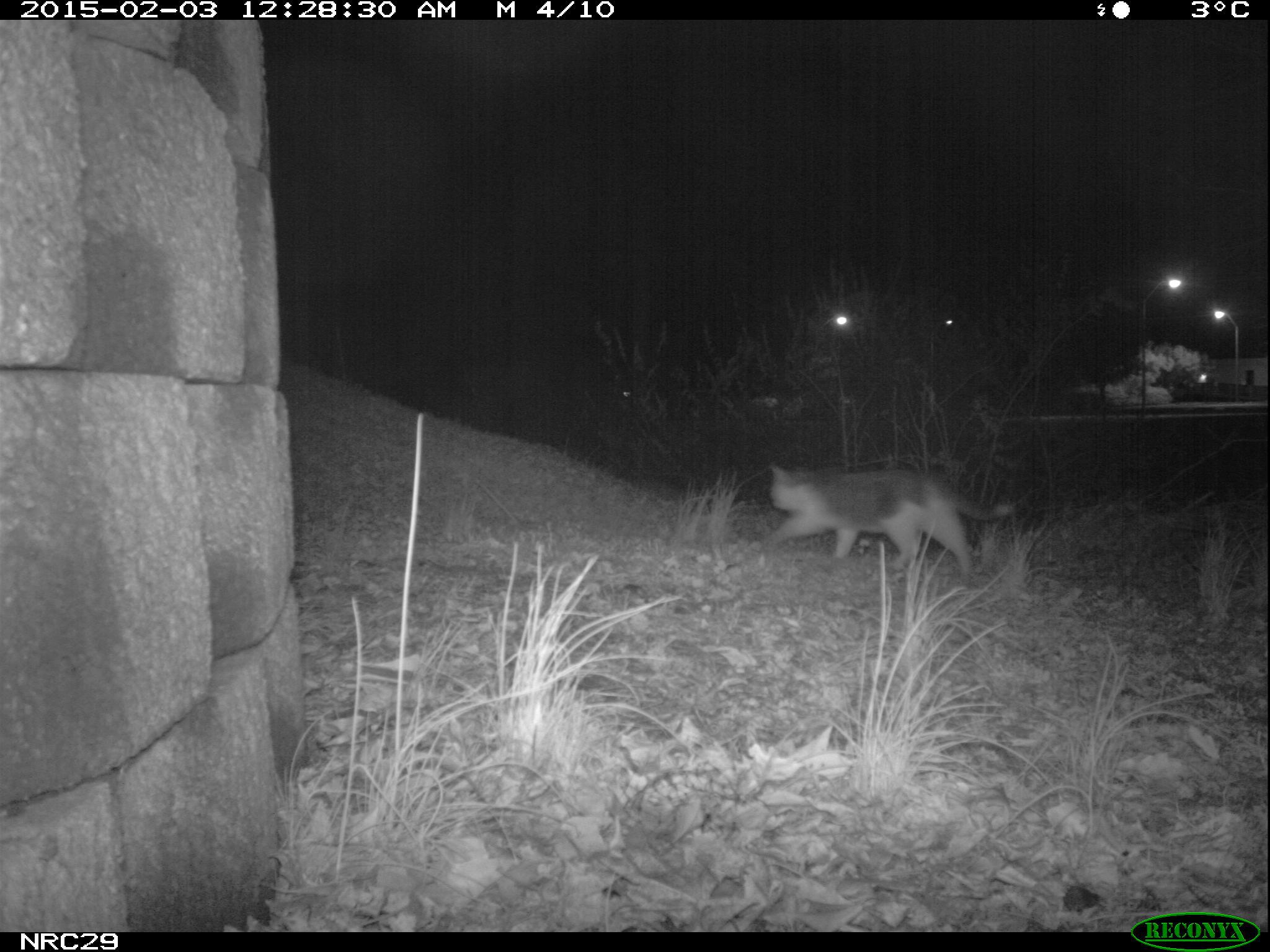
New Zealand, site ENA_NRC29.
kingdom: Animalia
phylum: Chordata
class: Mammalia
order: Carnivora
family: Felidae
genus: Felis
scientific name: Felis catus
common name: domestic cat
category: cat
Cat (domestic cat) (Felis catus).